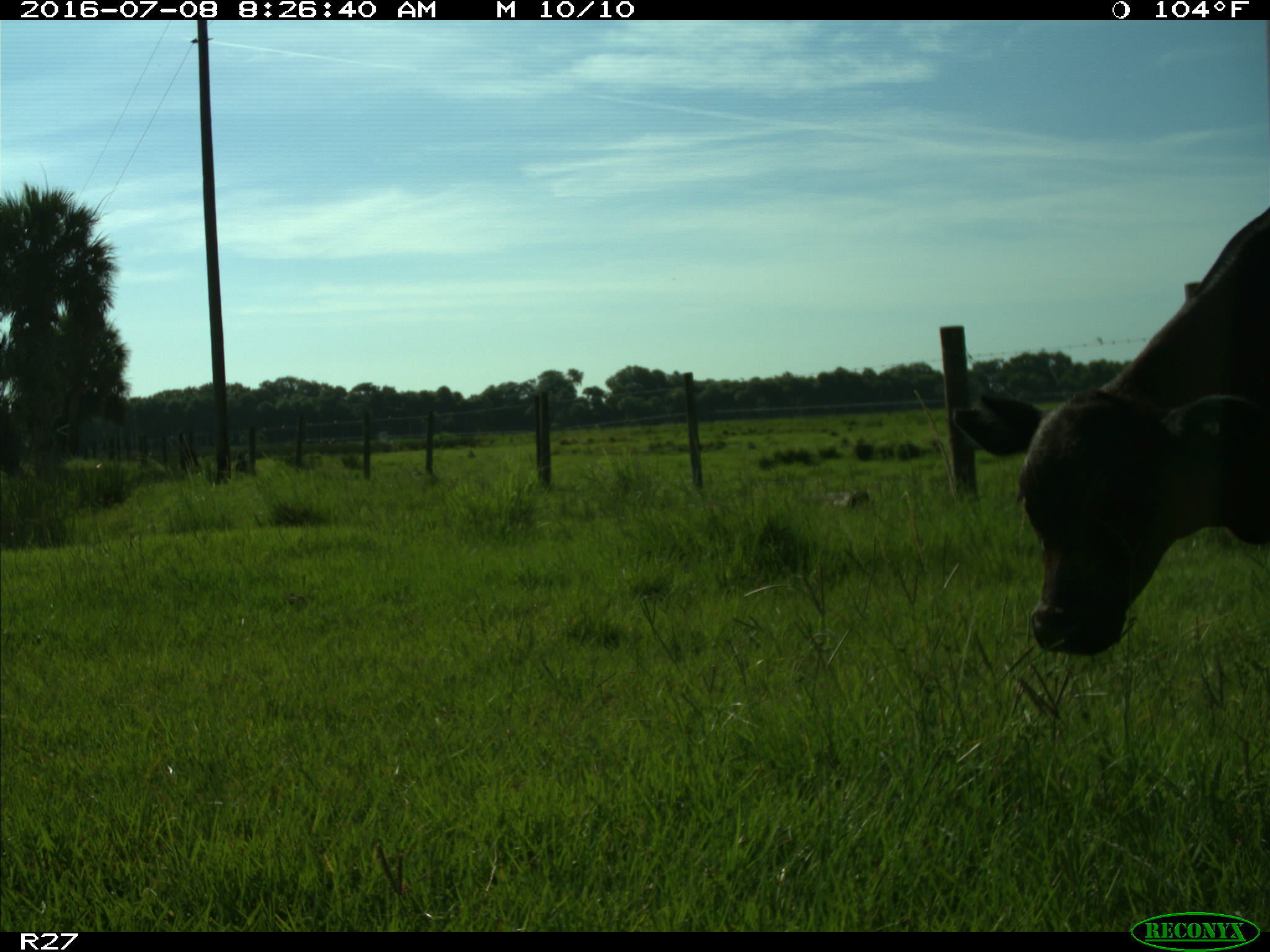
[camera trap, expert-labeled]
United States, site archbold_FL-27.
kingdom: Animalia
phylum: Chordata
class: Mammalia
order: Artiodactyla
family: Bovidae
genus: Bos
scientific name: Bos taurus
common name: domestic cow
Bos taurus (domestic cow).